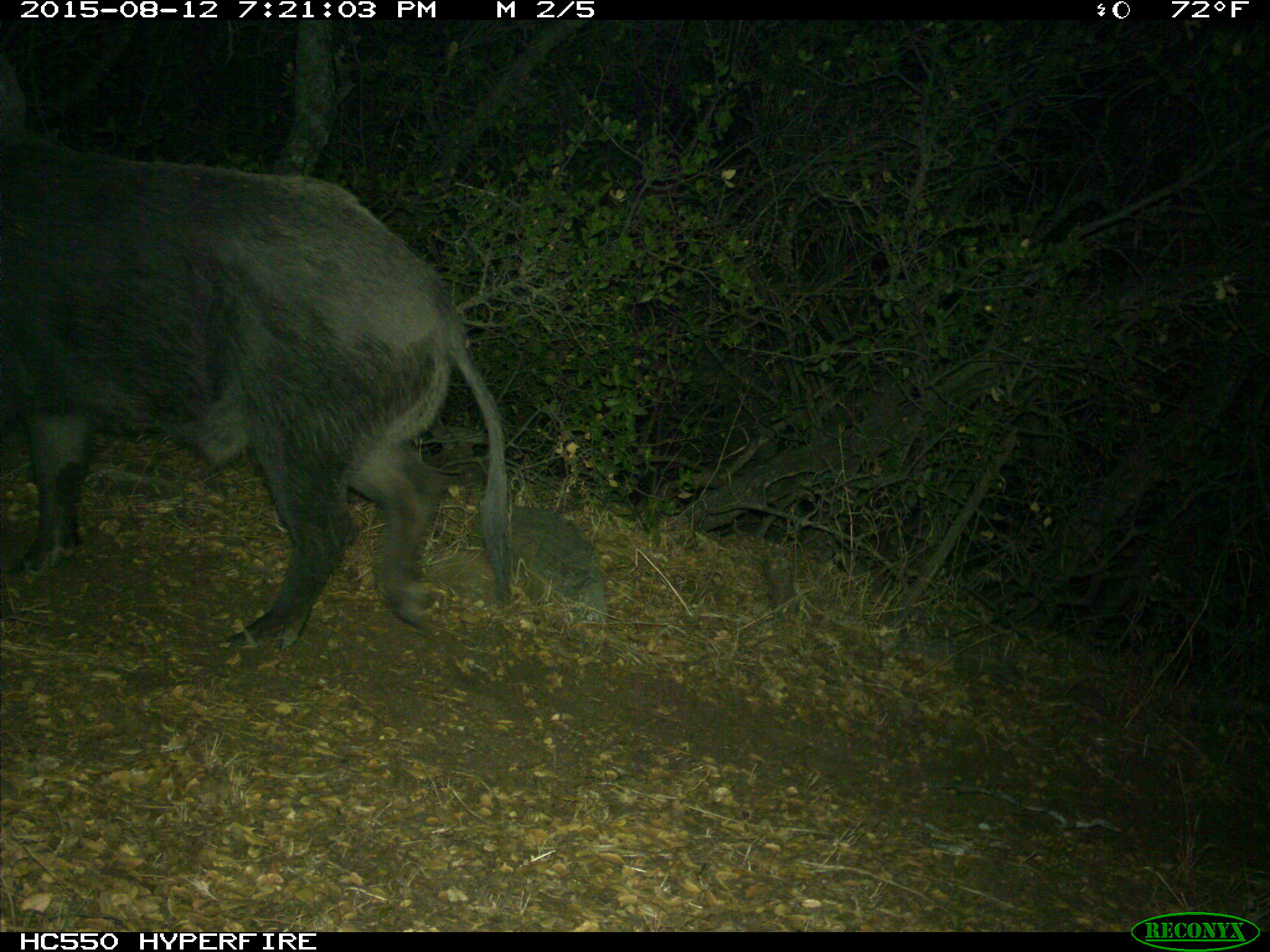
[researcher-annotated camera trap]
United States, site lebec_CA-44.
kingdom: Animalia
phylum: Chordata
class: Mammalia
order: Artiodactyla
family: Suidae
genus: Sus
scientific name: Sus scrofa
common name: wild boar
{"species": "Sus scrofa (wild boar)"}